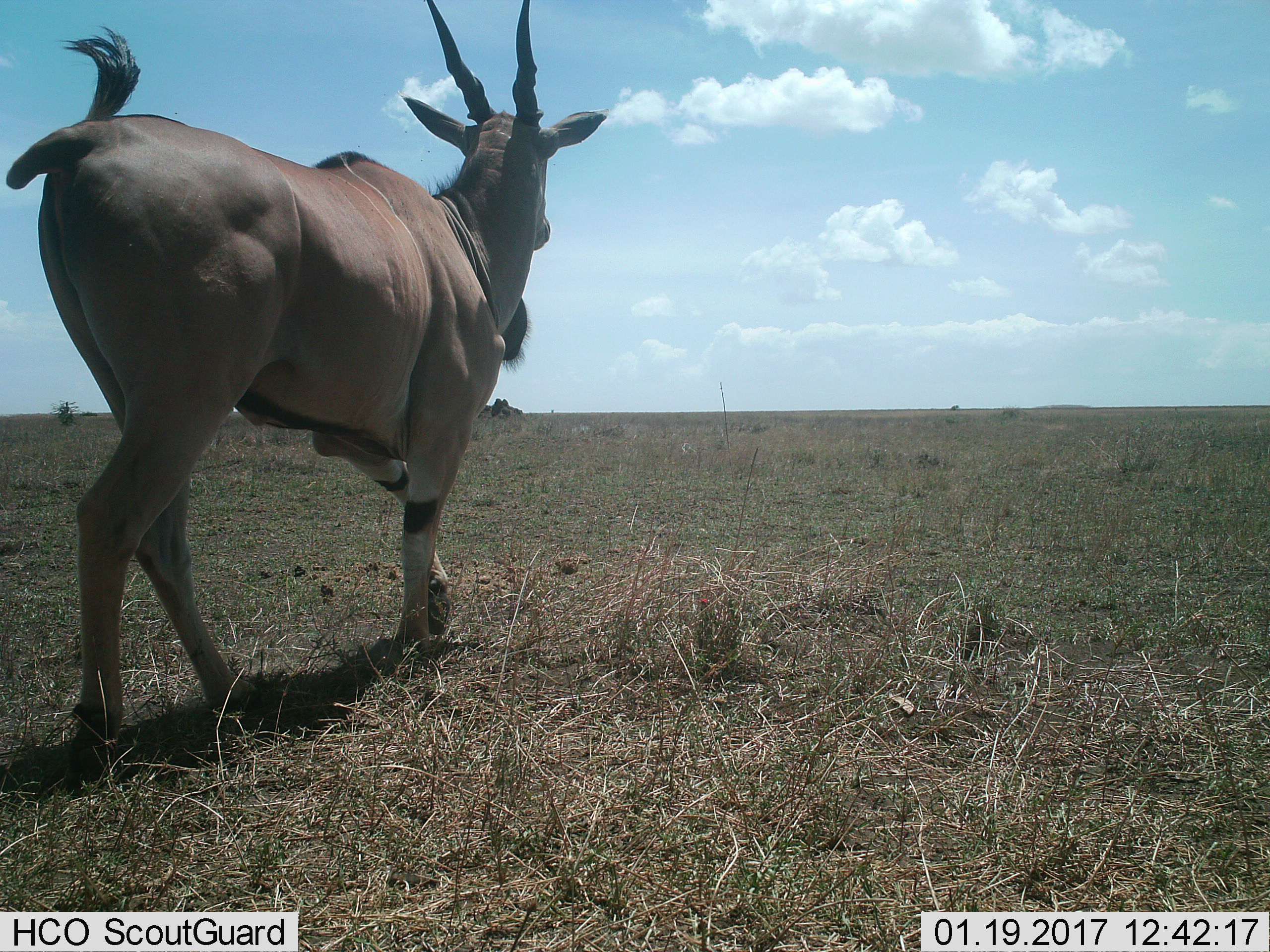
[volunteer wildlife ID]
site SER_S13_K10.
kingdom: Animalia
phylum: Chordata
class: Mammalia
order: Artiodactyla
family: Bovidae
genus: Tragelaphus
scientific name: Tragelaphus oryx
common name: eland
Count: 1.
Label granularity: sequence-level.